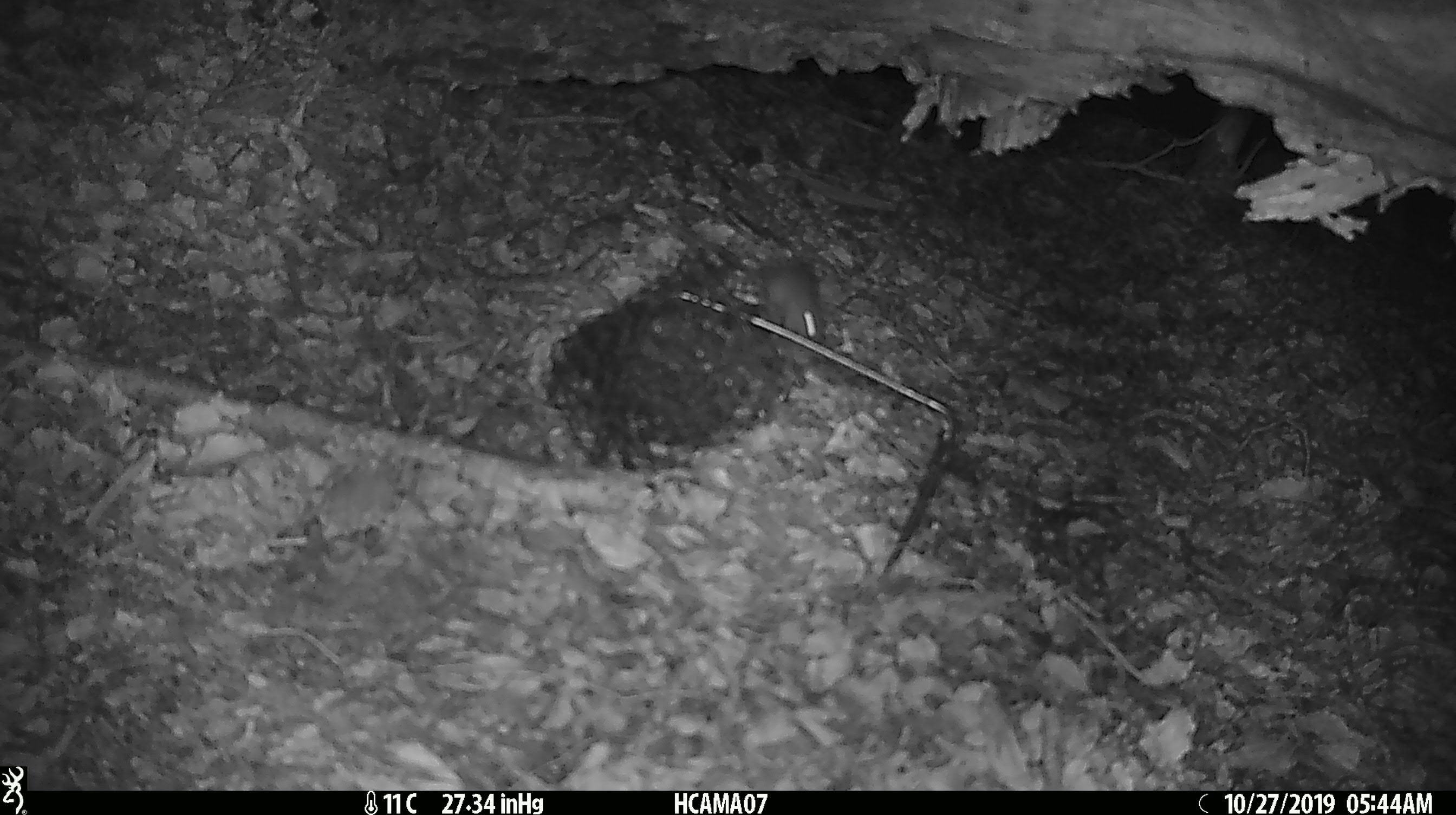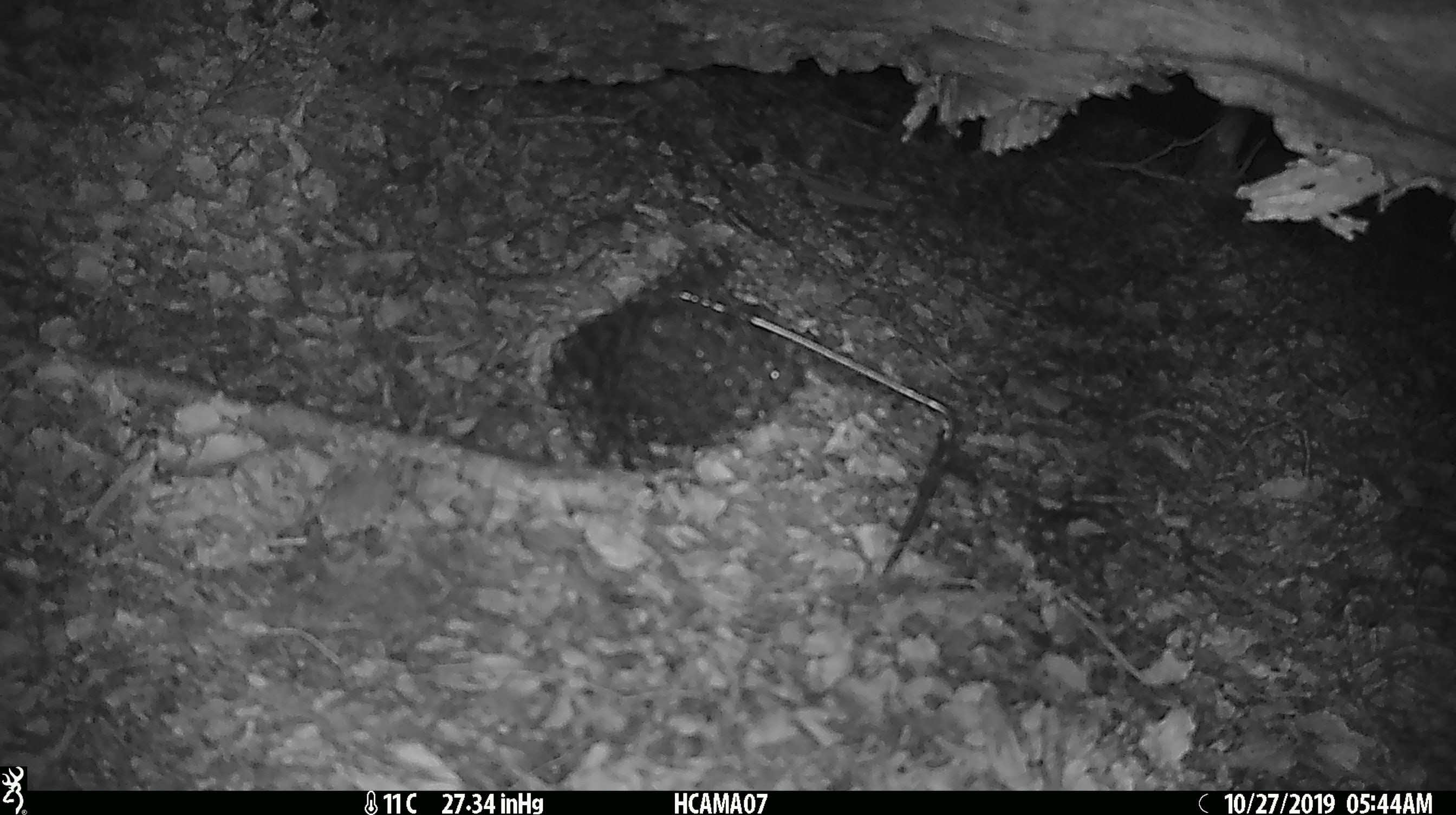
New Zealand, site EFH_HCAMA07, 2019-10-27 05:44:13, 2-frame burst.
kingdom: Animalia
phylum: Chordata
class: Mammalia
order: Rodentia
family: Muridae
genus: Mus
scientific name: Mus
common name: mouse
Mouse (Mus).